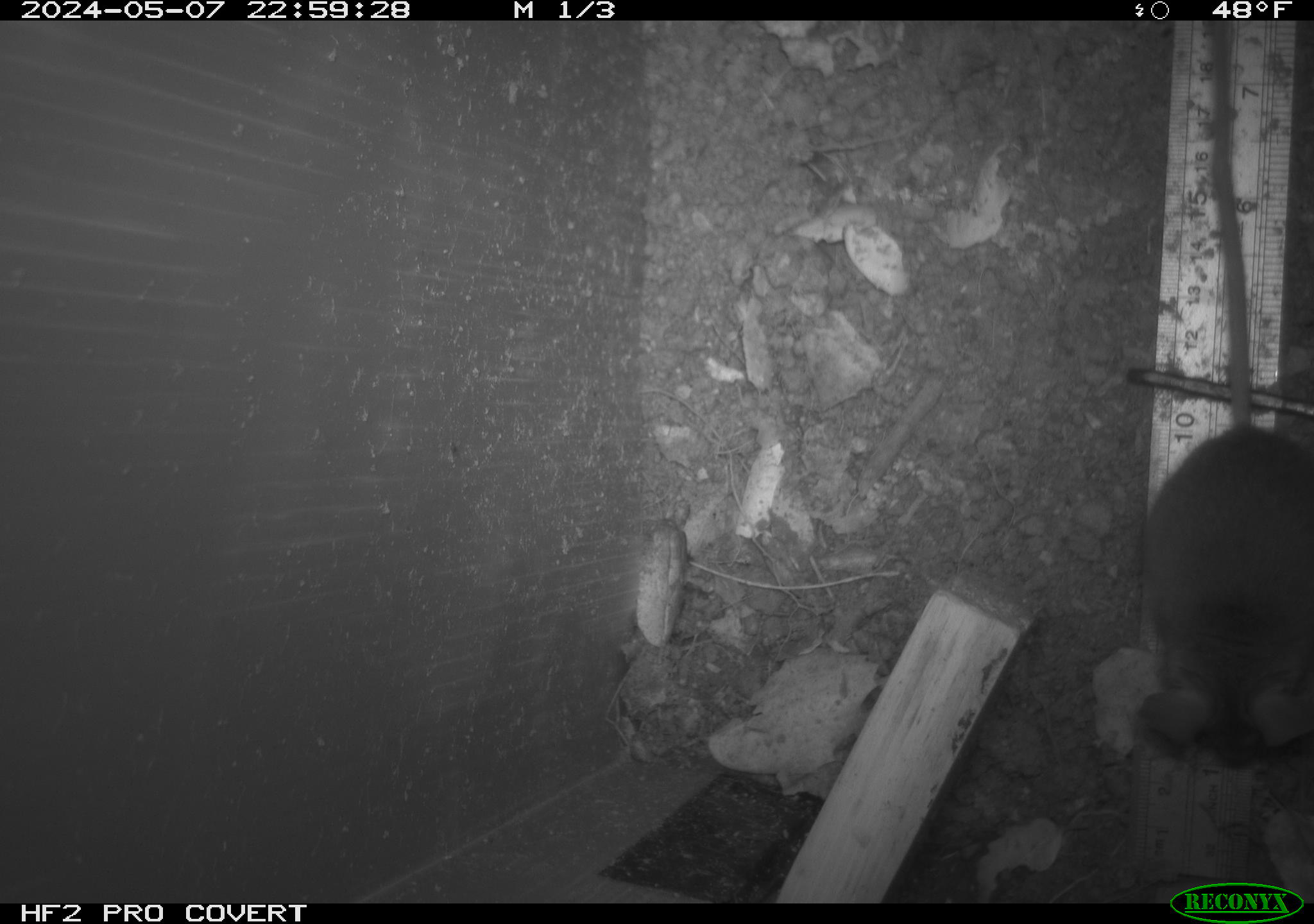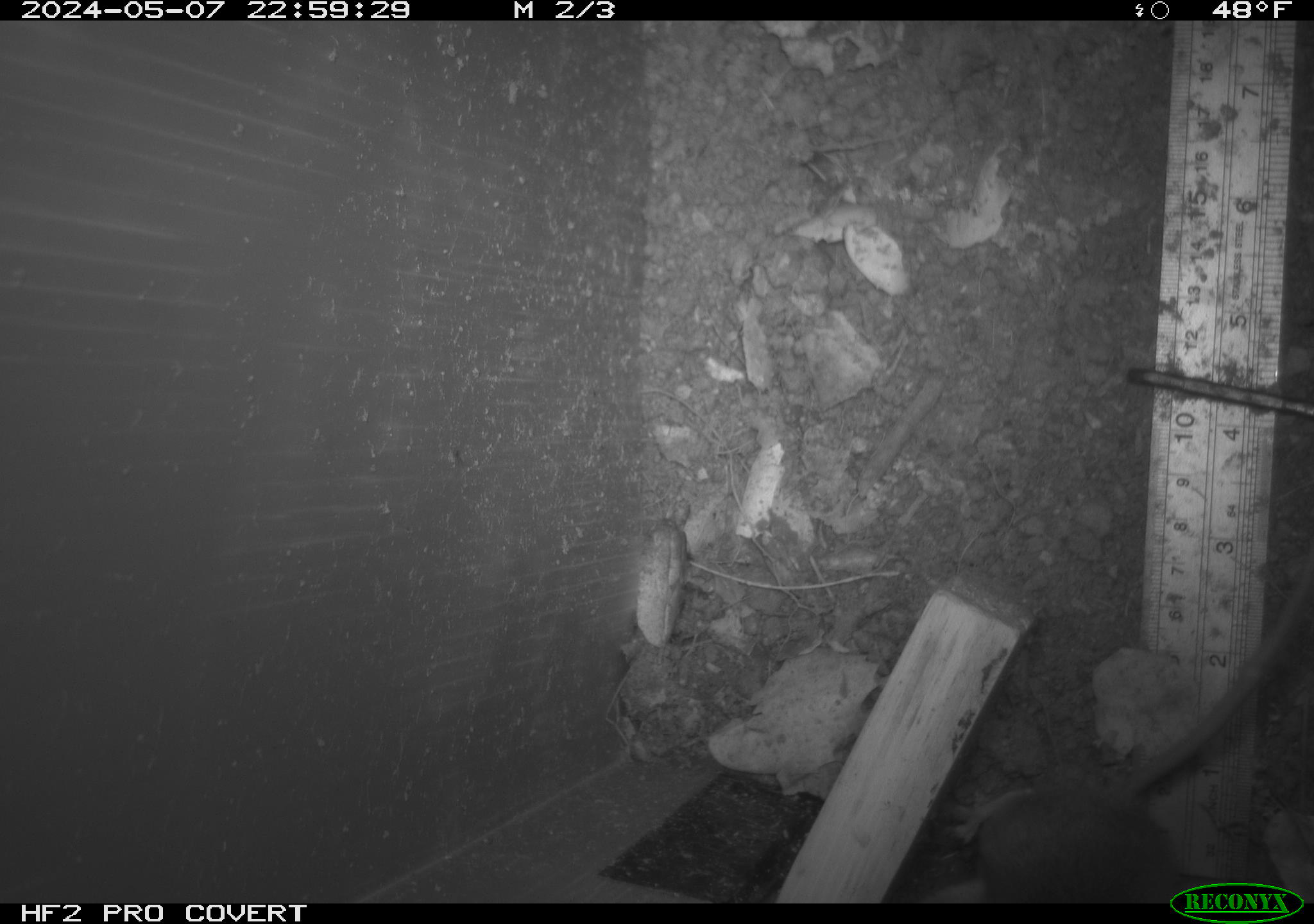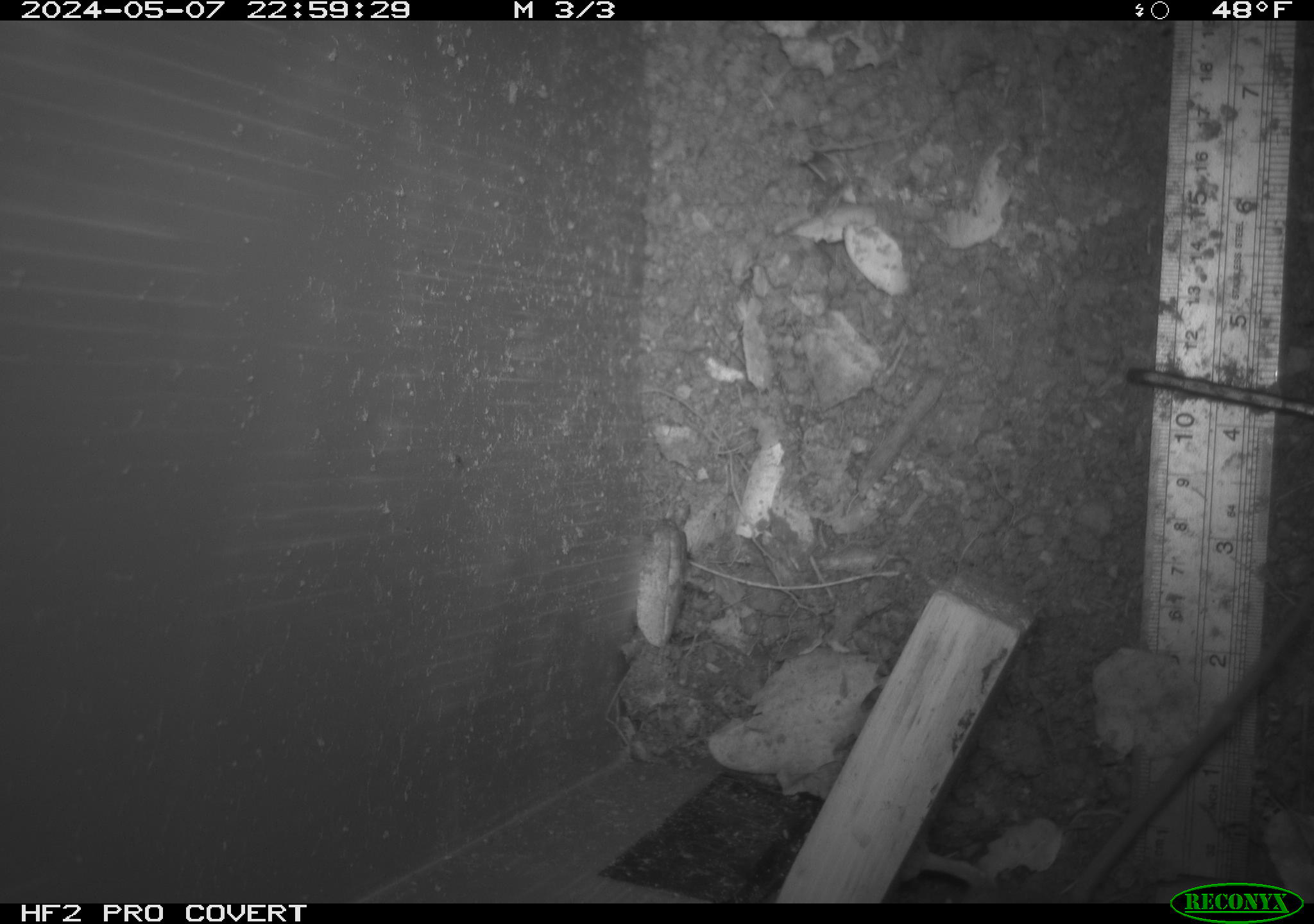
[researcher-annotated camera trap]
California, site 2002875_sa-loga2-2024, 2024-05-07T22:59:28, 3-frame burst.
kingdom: Animalia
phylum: Chordata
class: Mammalia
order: Rodentia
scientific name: Rodentia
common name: rodent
Rodent (Rodentia).